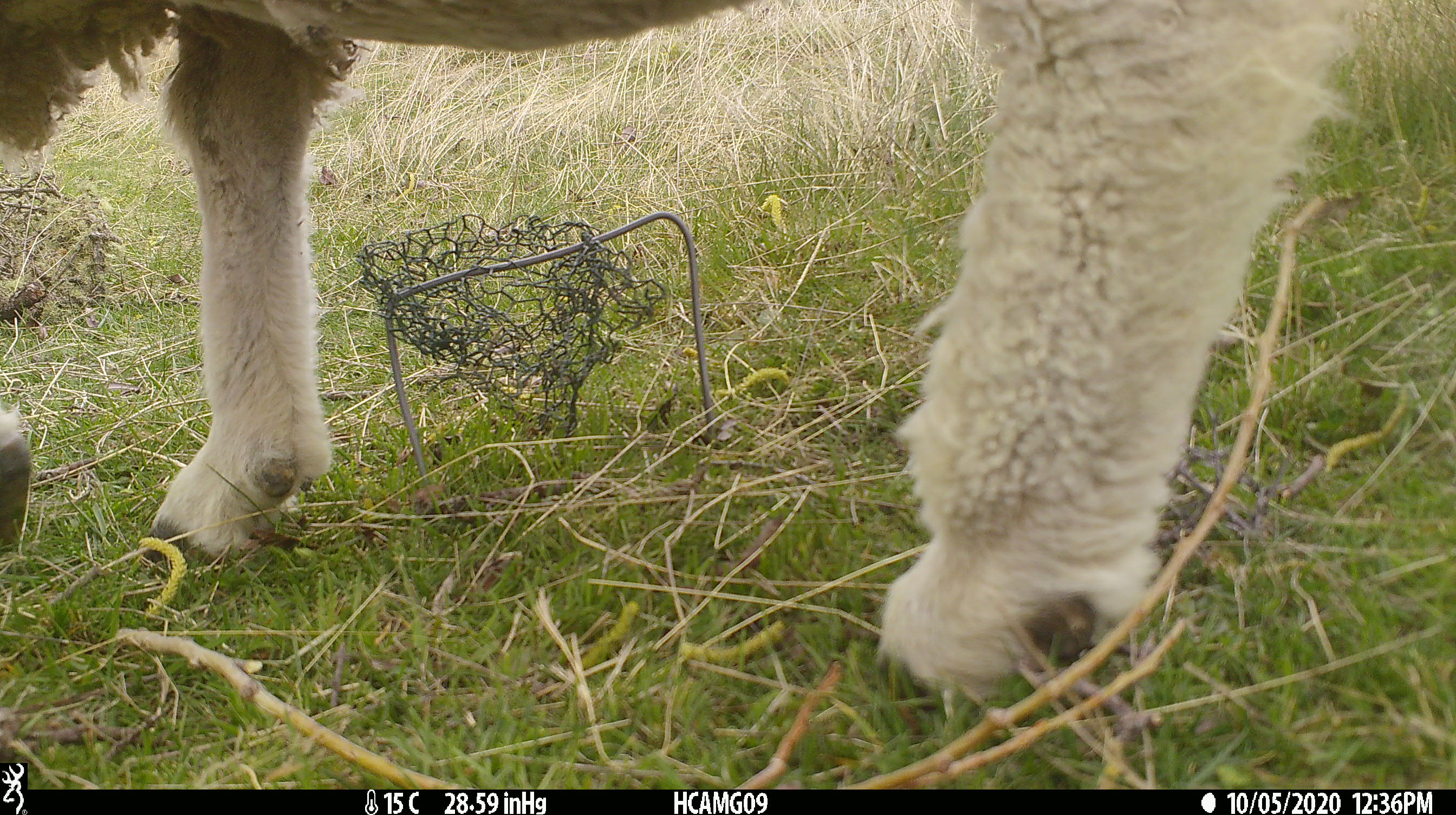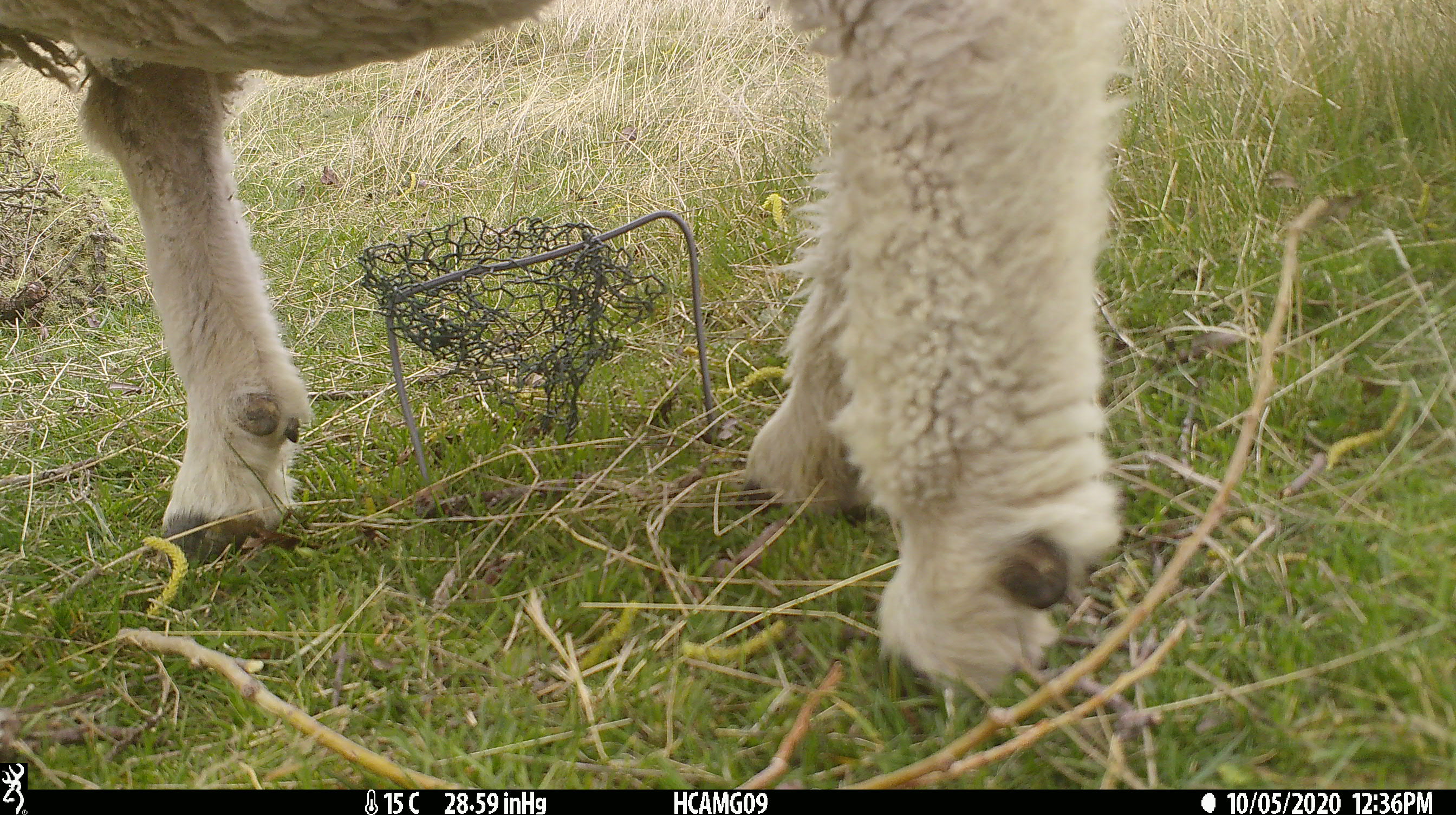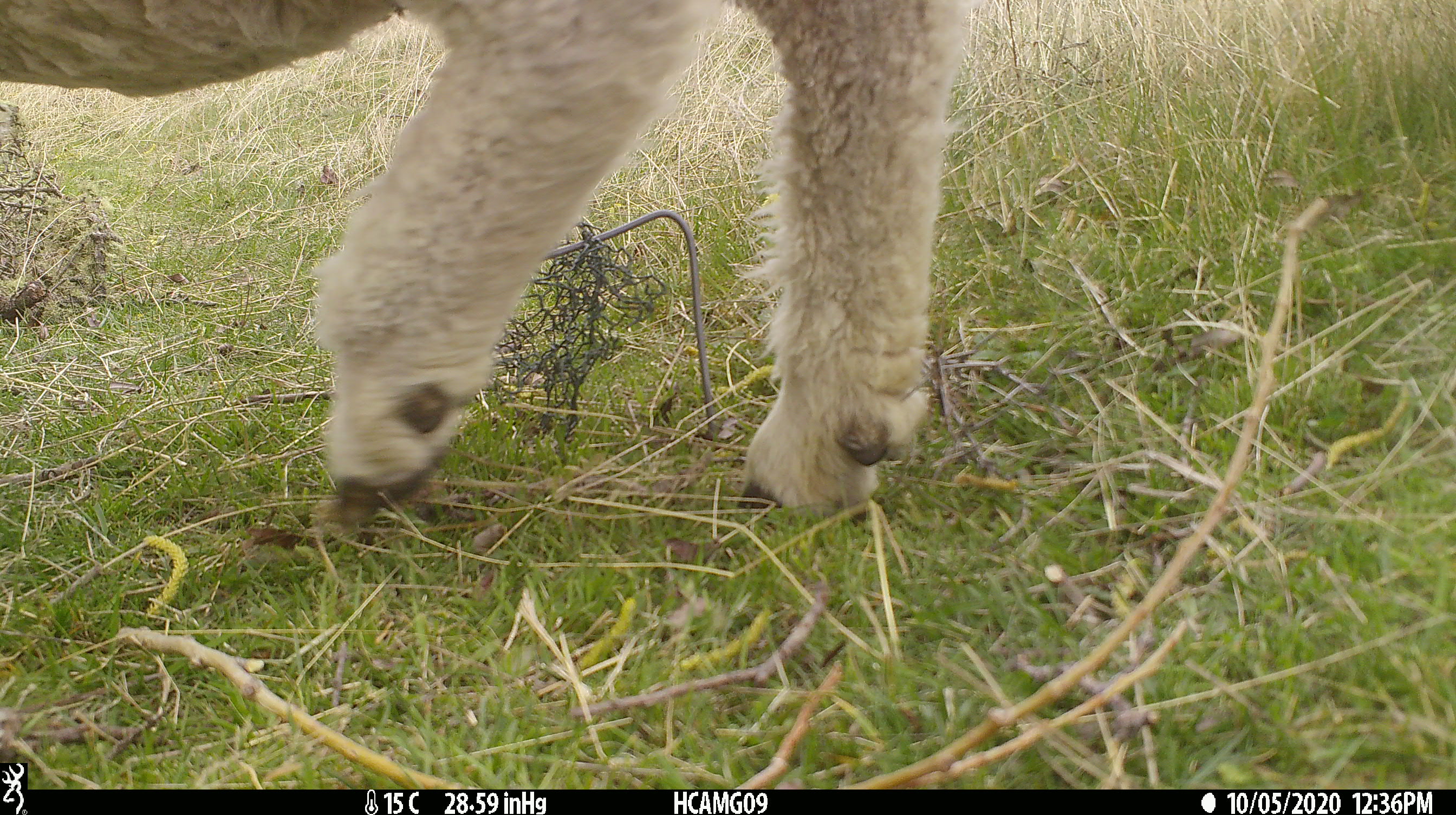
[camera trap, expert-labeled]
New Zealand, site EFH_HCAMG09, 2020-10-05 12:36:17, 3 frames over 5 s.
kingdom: Animalia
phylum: Chordata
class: Mammalia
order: Artiodactyla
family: Bovidae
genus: Ovis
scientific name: Ovis aries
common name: domestic sheep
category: sheep